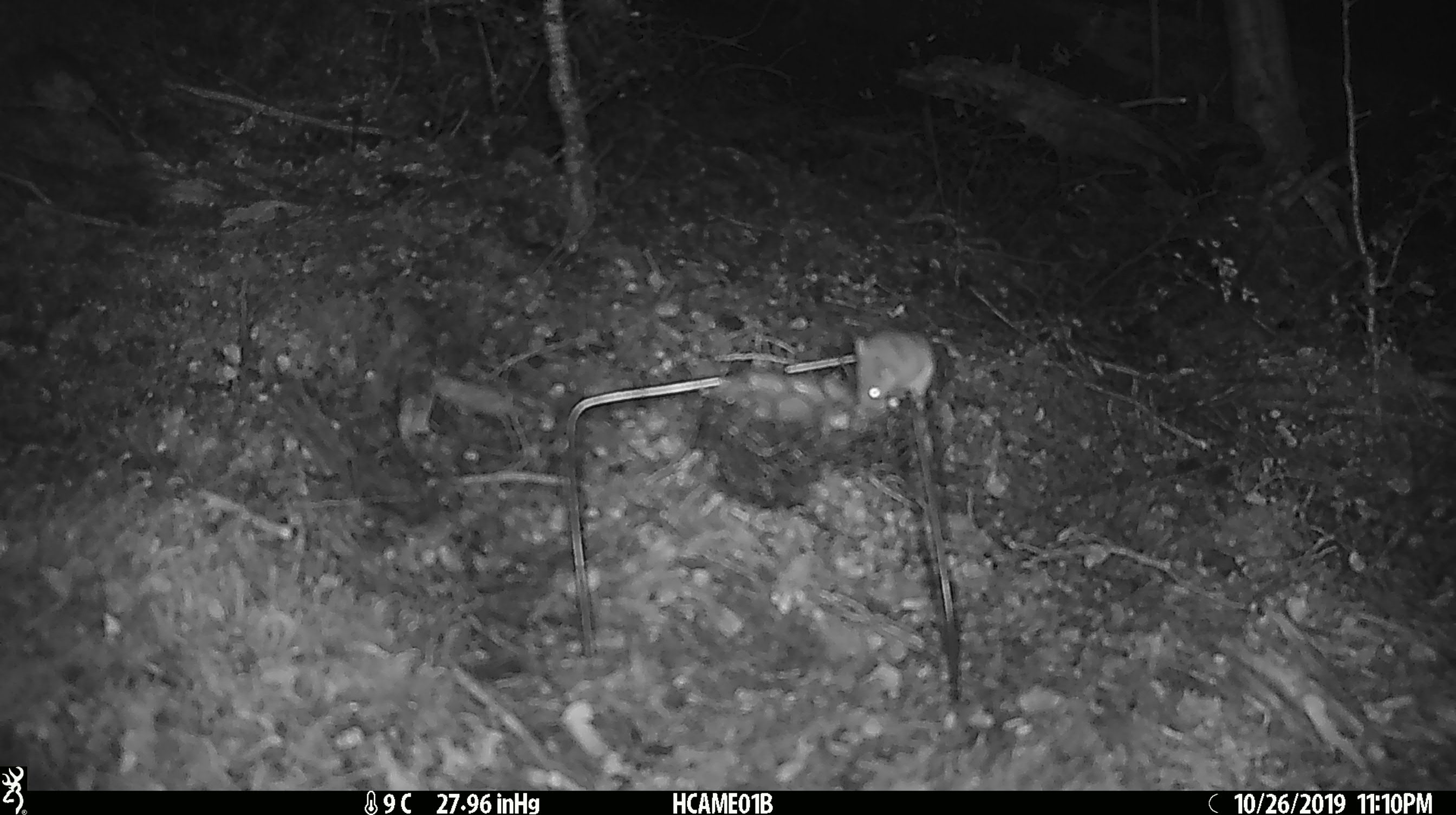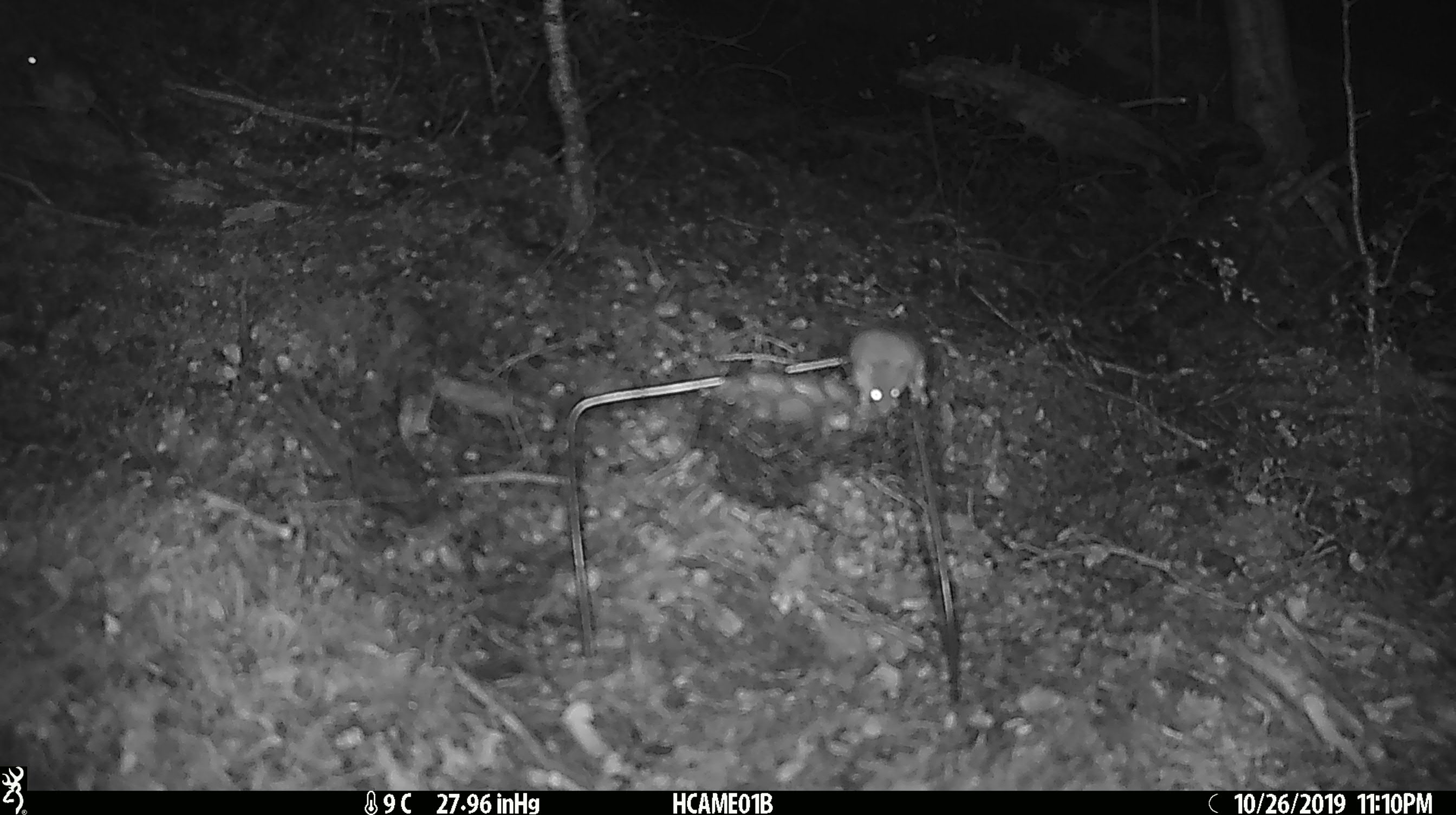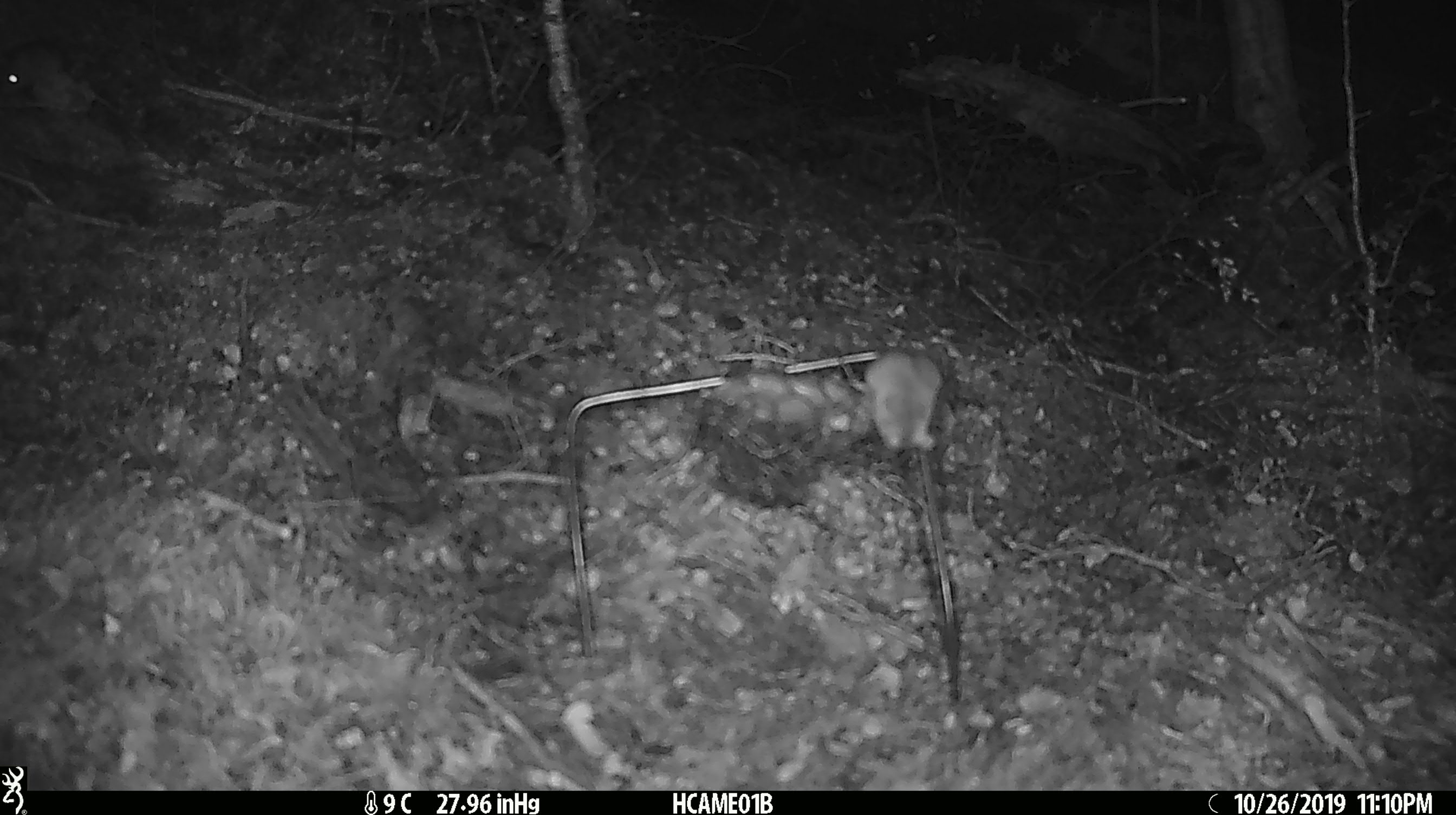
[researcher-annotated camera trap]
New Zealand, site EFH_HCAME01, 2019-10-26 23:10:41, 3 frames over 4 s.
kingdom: Animalia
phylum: Chordata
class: Mammalia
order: Rodentia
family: Muridae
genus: Mus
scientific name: Mus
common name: mouse